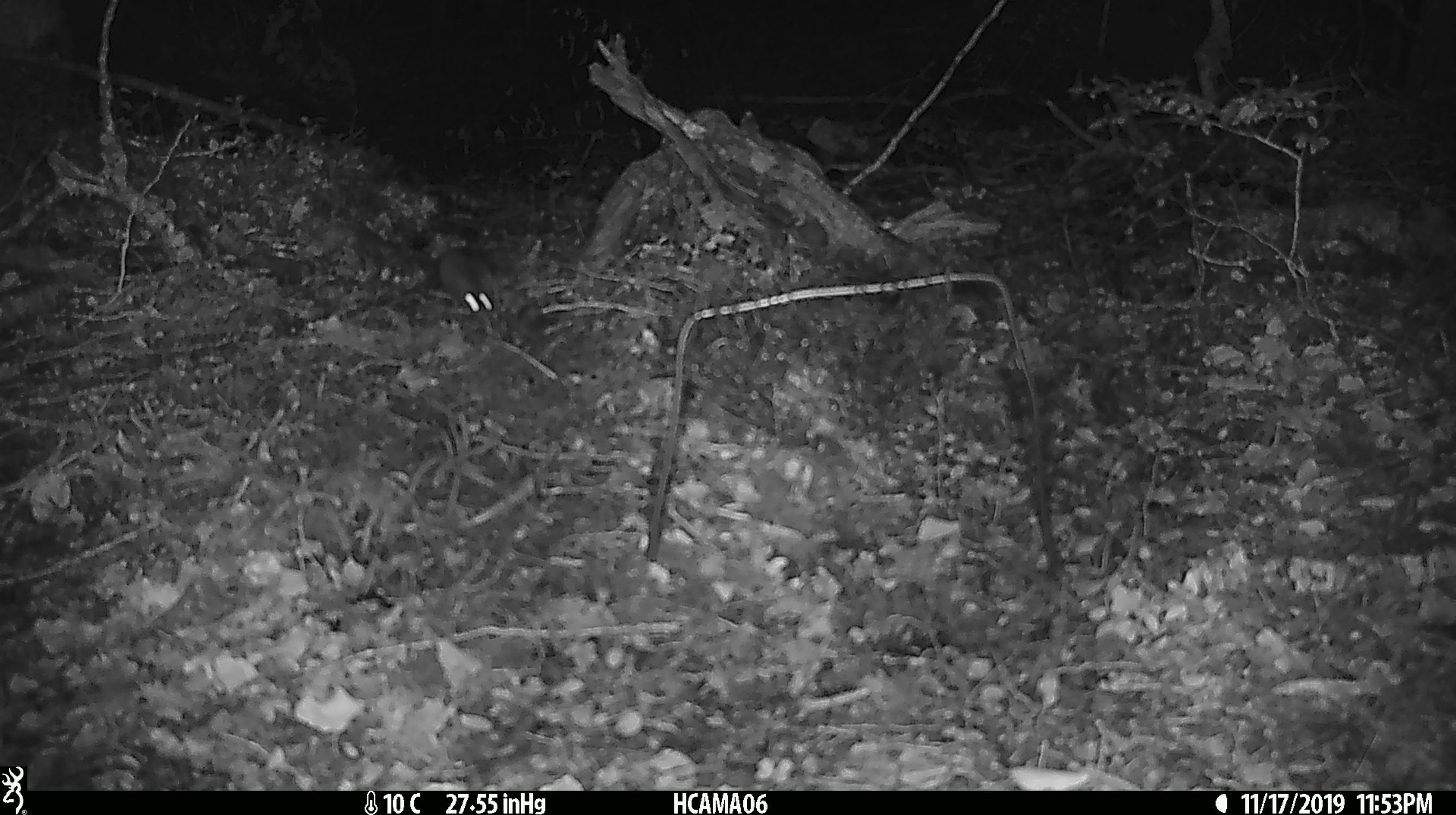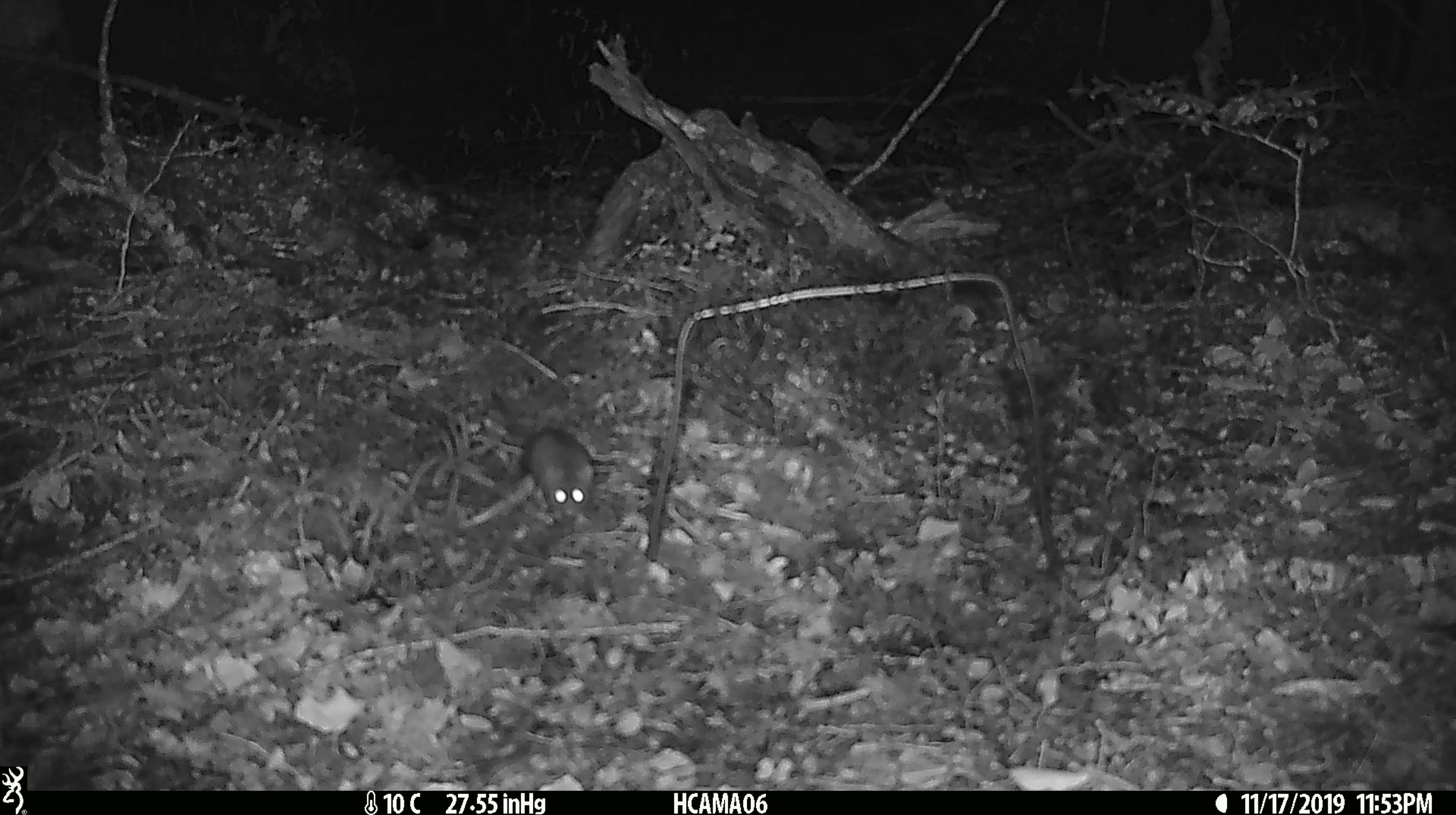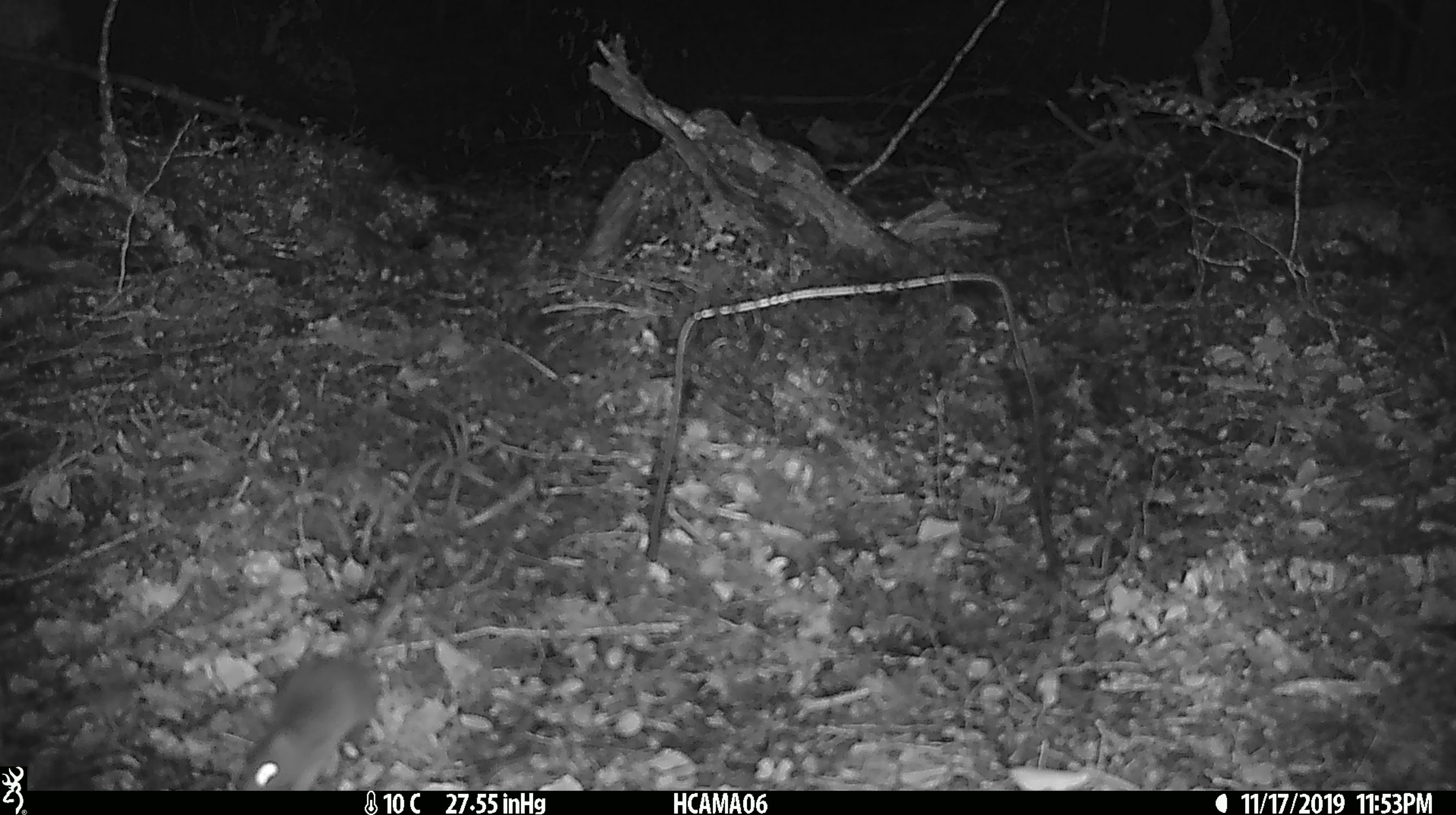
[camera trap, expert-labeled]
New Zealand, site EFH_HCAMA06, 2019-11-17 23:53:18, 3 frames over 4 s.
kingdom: Animalia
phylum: Chordata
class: Mammalia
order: Rodentia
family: Muridae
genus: Mus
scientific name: Mus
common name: mouse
Mouse (Mus).